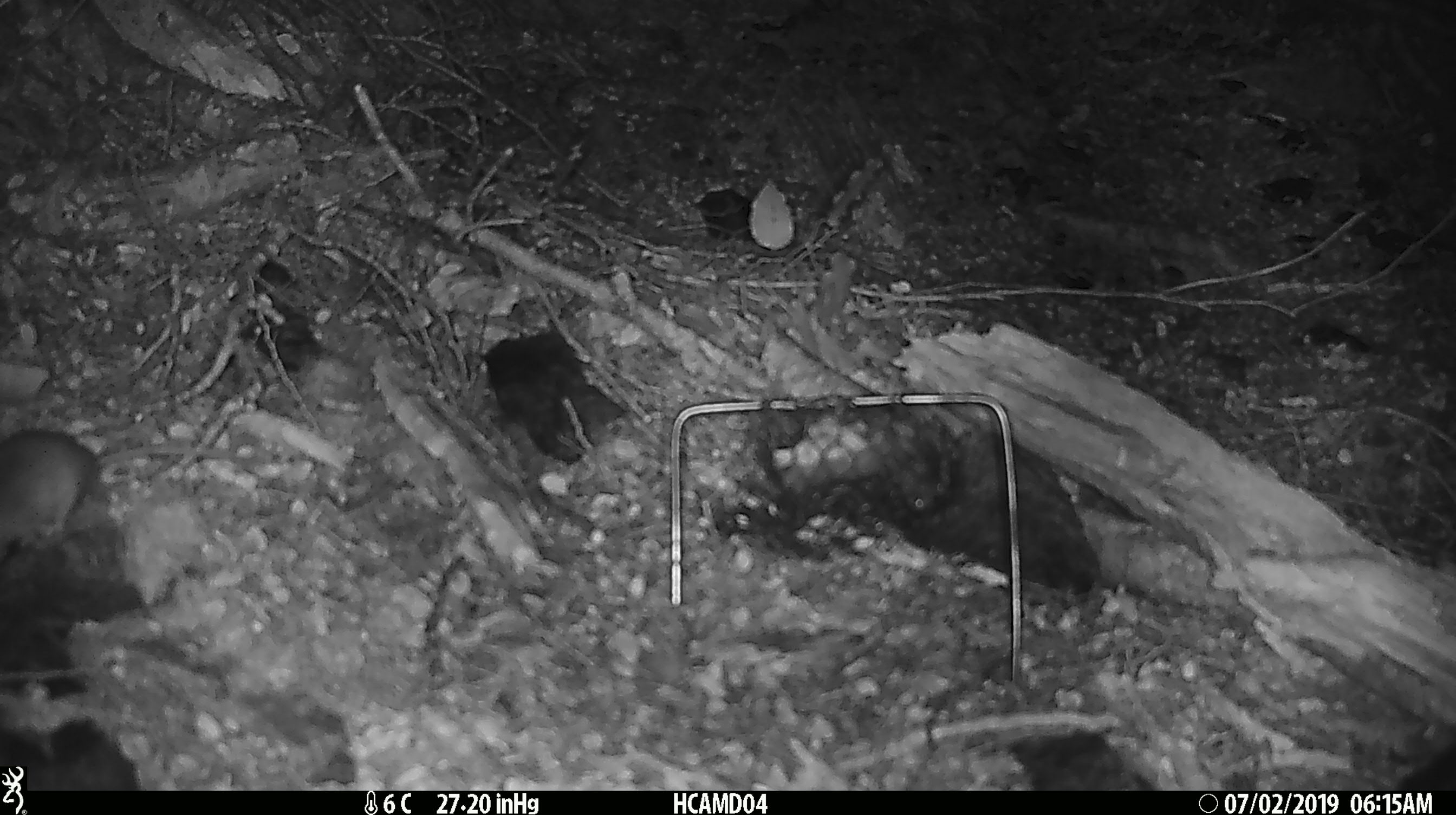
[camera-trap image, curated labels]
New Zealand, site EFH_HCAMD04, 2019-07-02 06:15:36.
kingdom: Animalia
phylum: Chordata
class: Mammalia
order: Rodentia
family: Muridae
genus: Mus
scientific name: Mus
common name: mouse